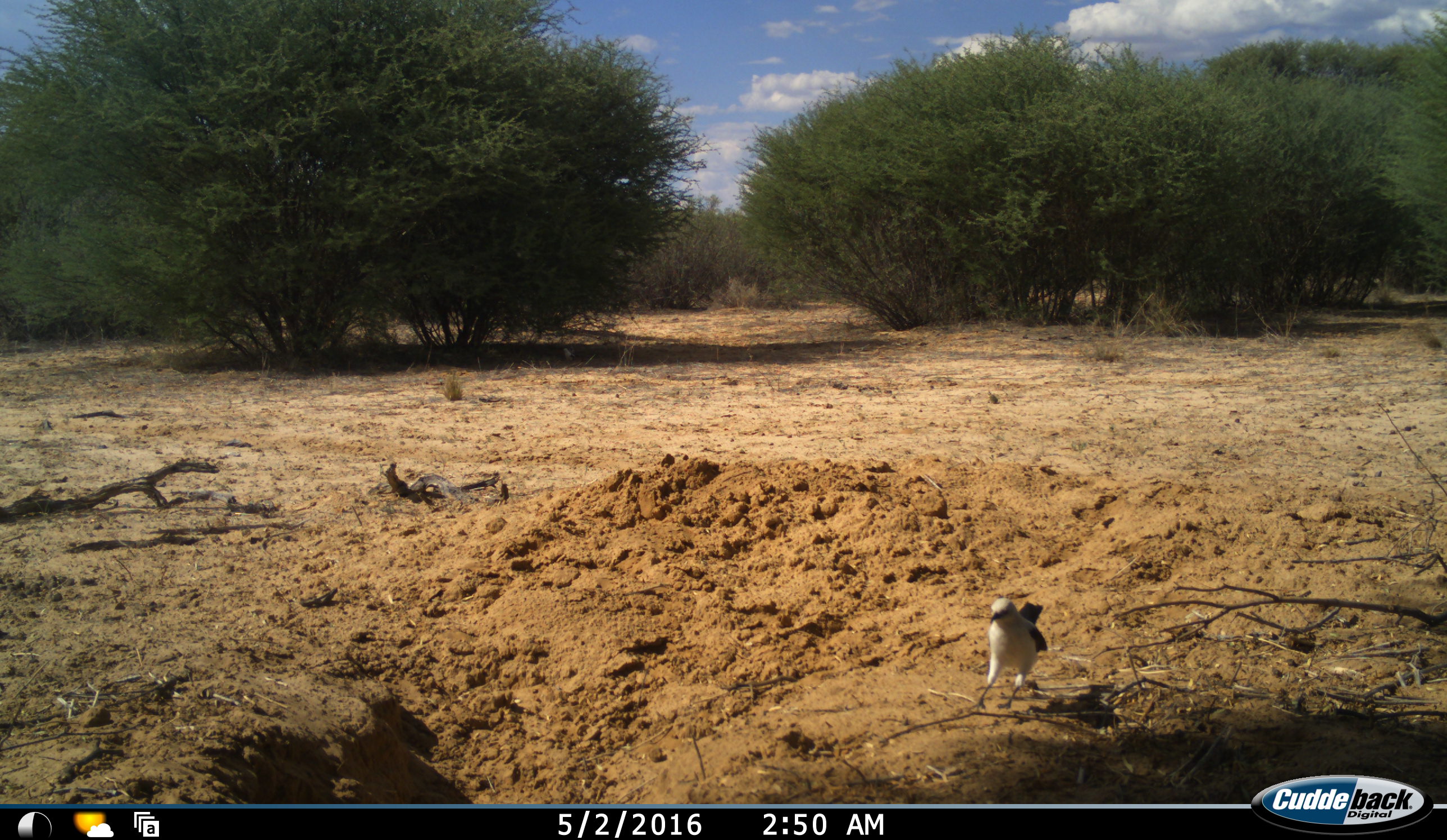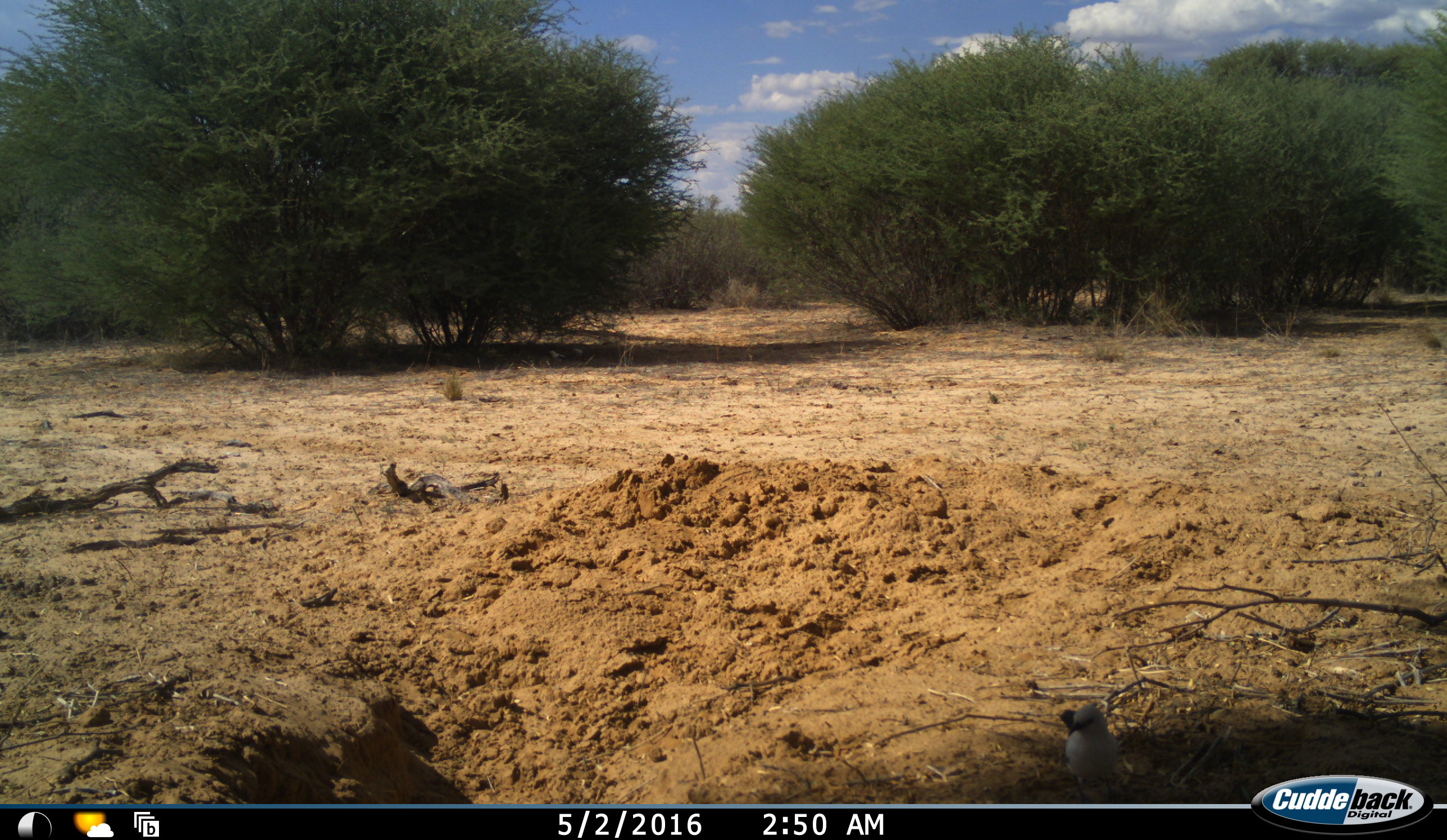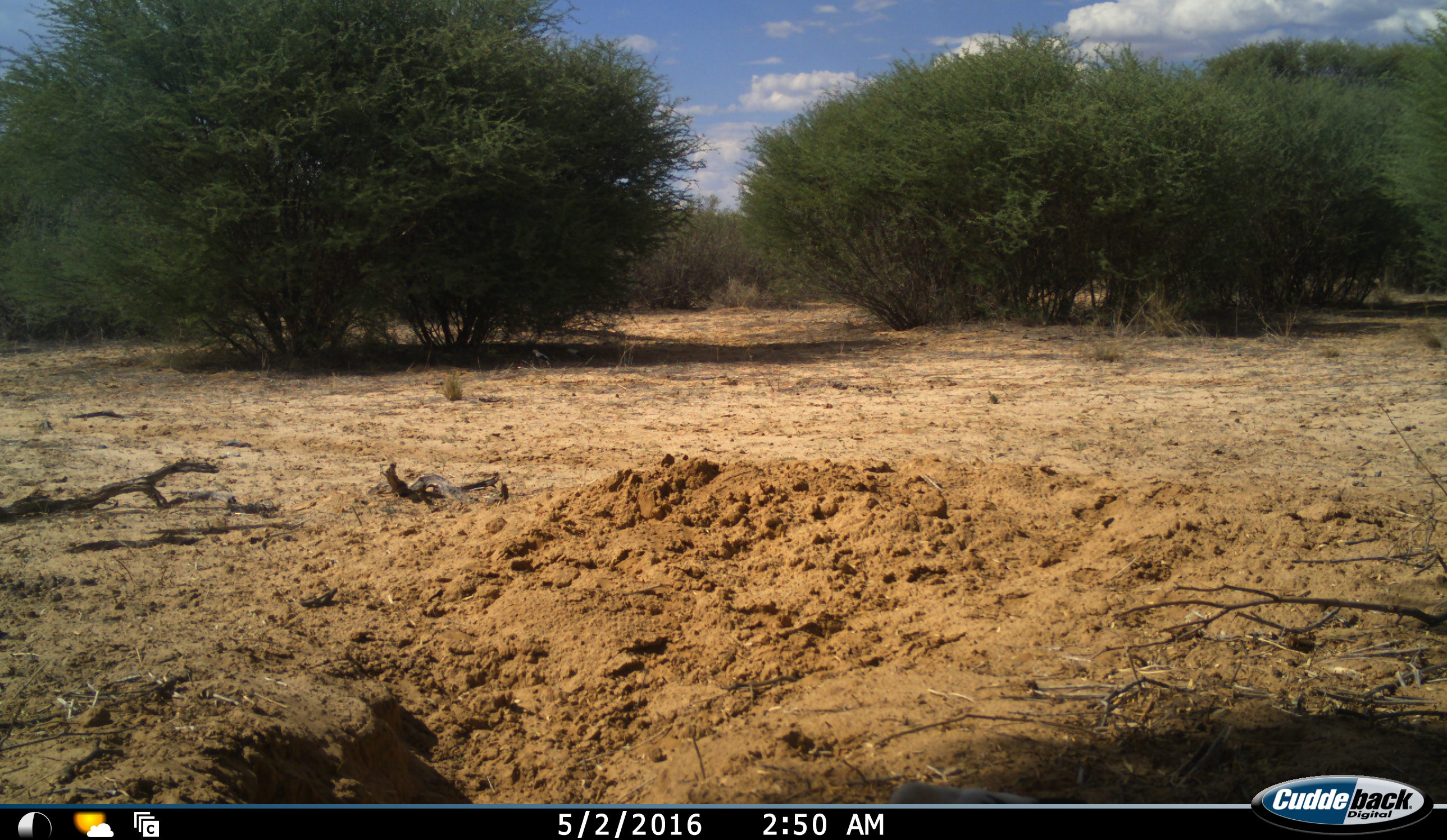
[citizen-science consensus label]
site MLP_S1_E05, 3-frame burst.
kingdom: Animalia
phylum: Chordata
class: Aves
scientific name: Aves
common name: bird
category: birdother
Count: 1.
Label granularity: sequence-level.